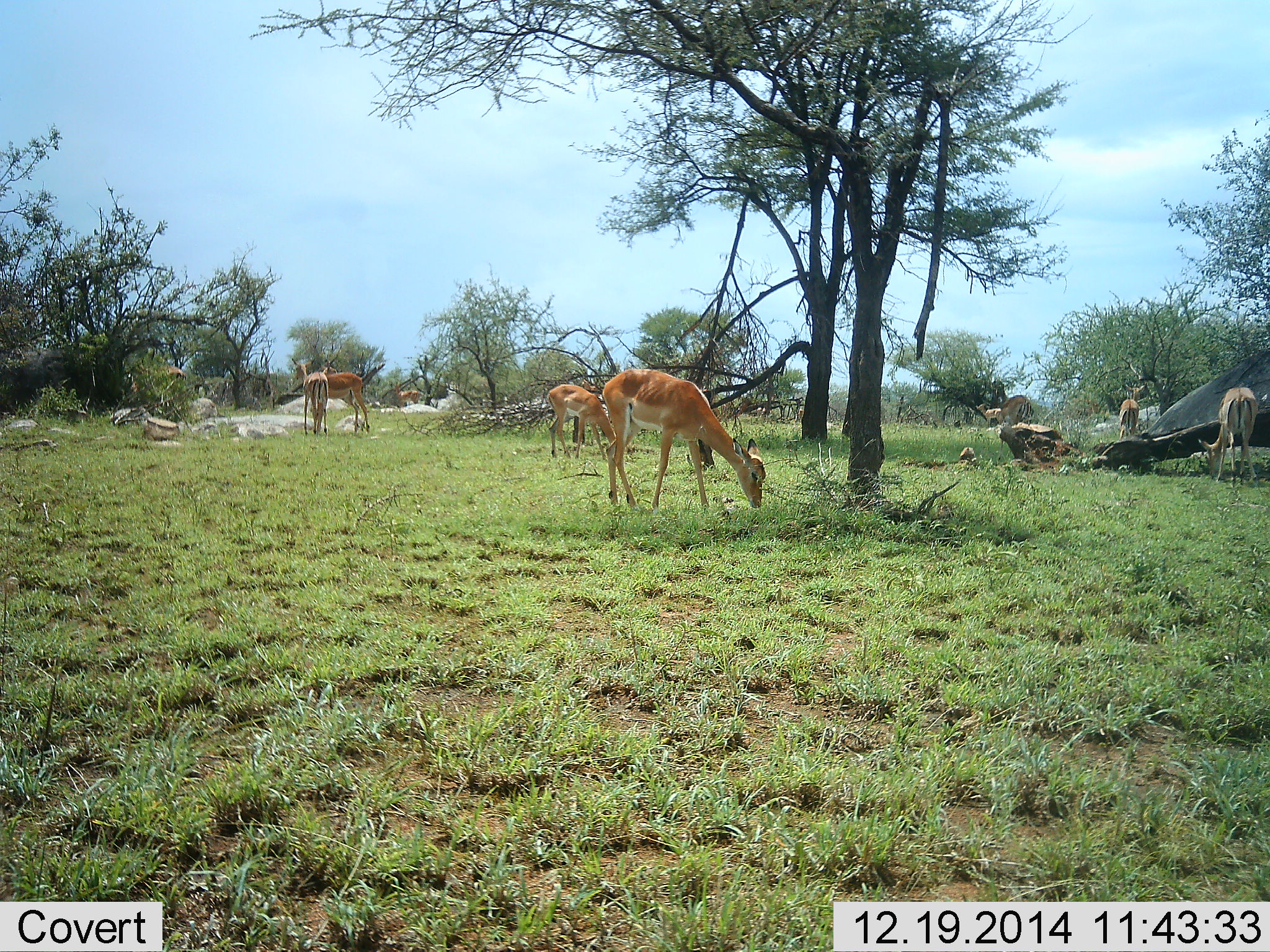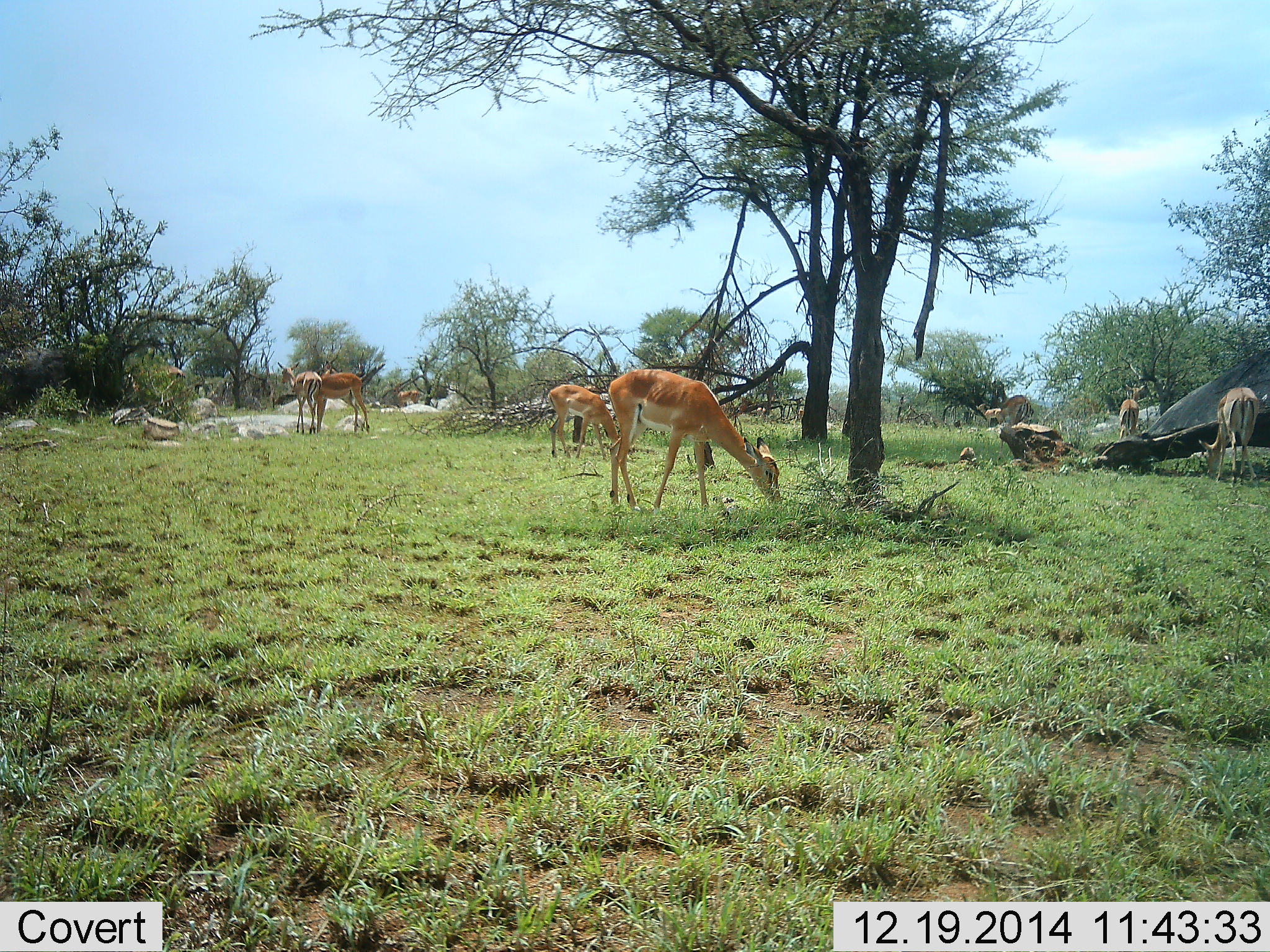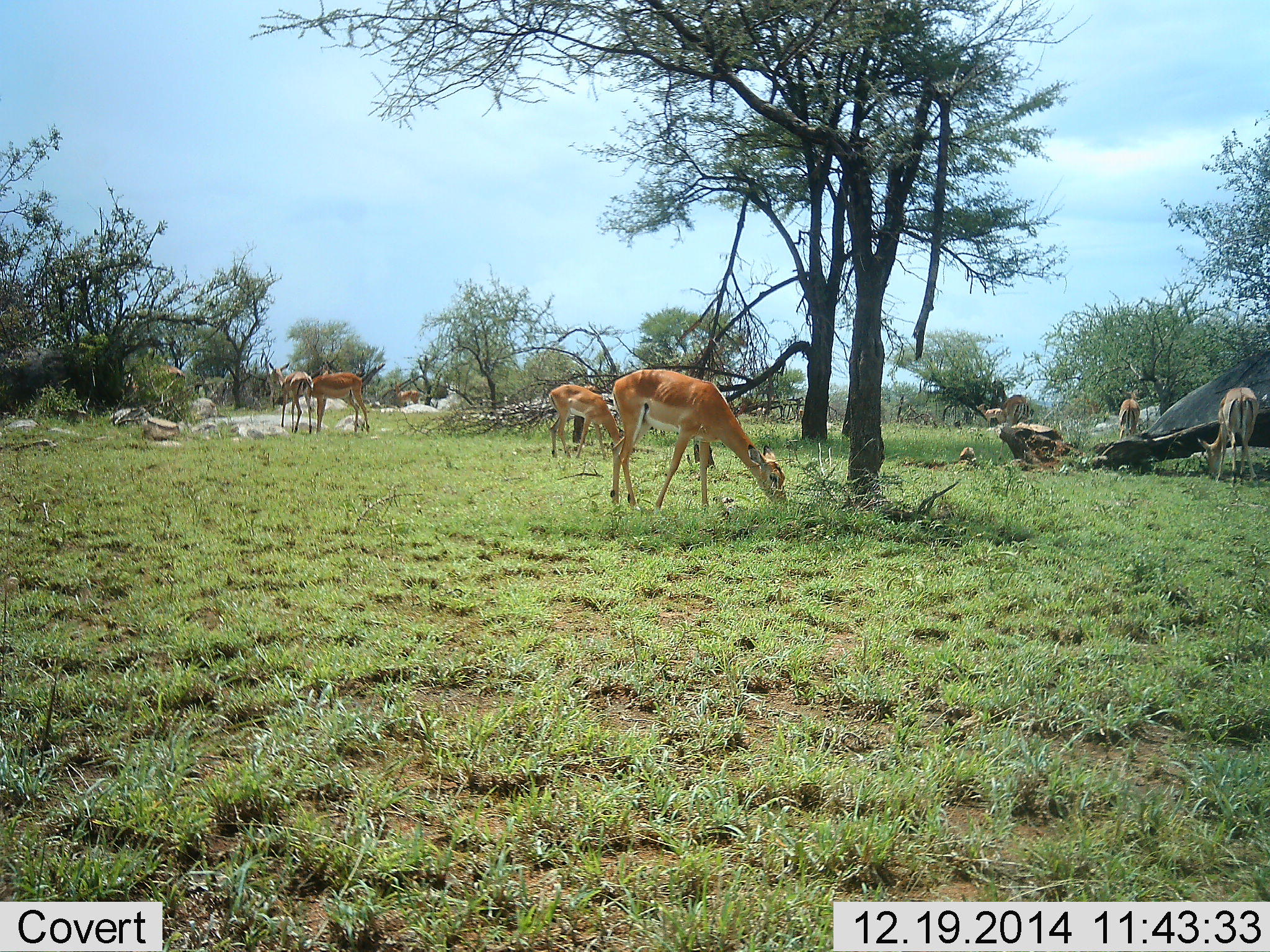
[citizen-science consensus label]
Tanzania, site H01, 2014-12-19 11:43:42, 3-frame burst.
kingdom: Animalia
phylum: Chordata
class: Mammalia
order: Artiodactyla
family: Bovidae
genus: Aepyceros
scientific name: Aepyceros melampus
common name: impala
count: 9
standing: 70%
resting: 0%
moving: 30%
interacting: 0%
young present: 10%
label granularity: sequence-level